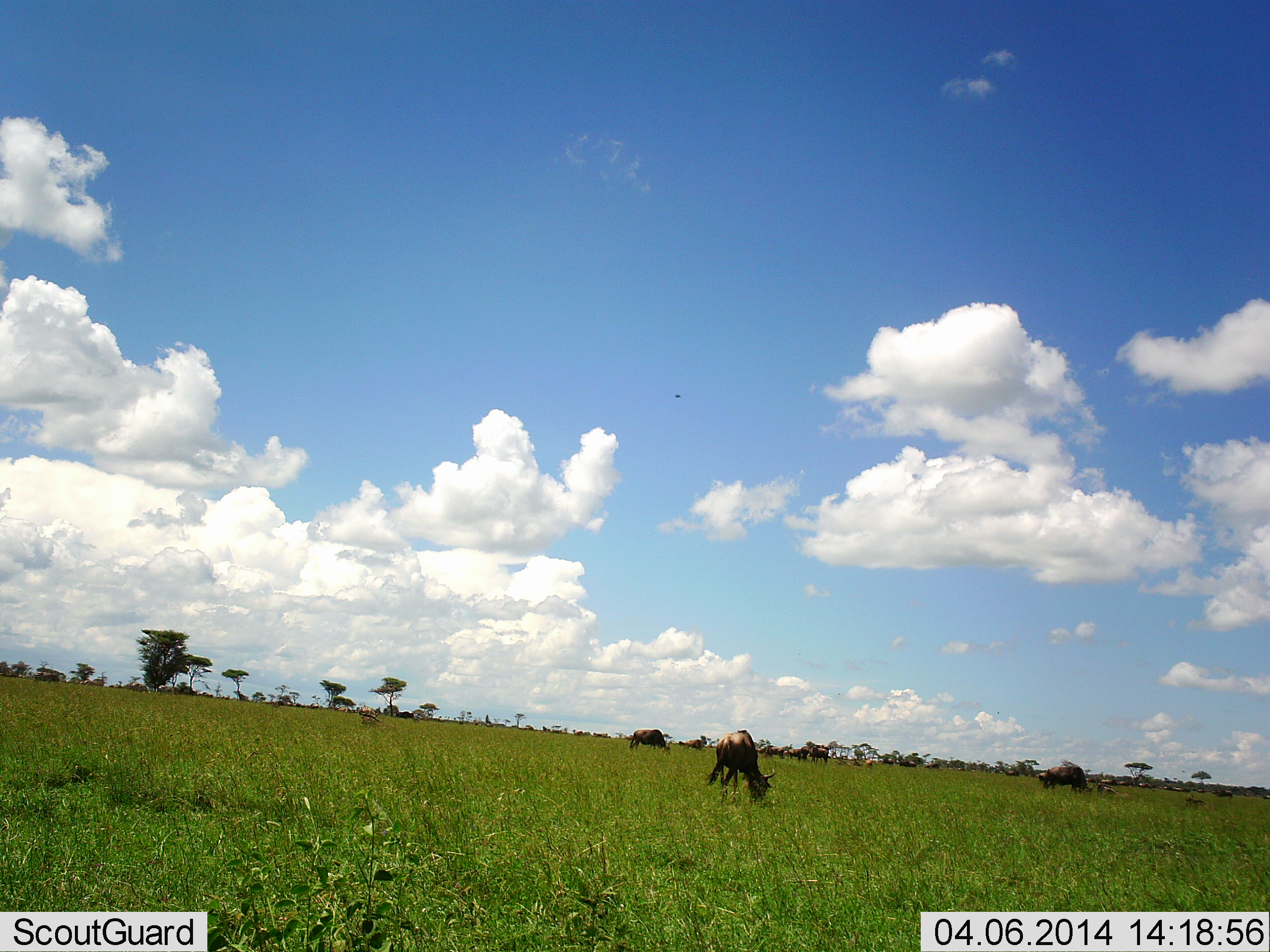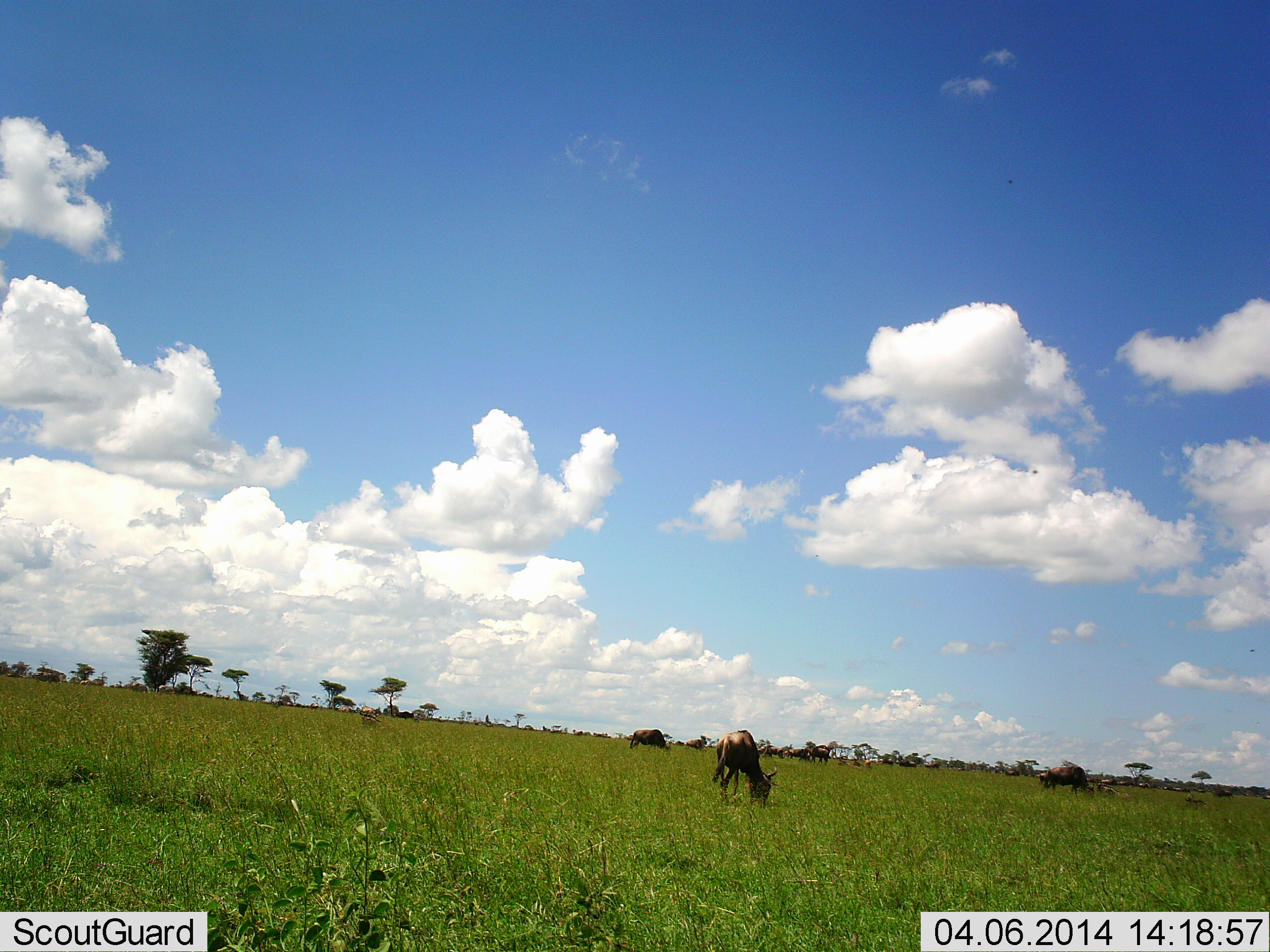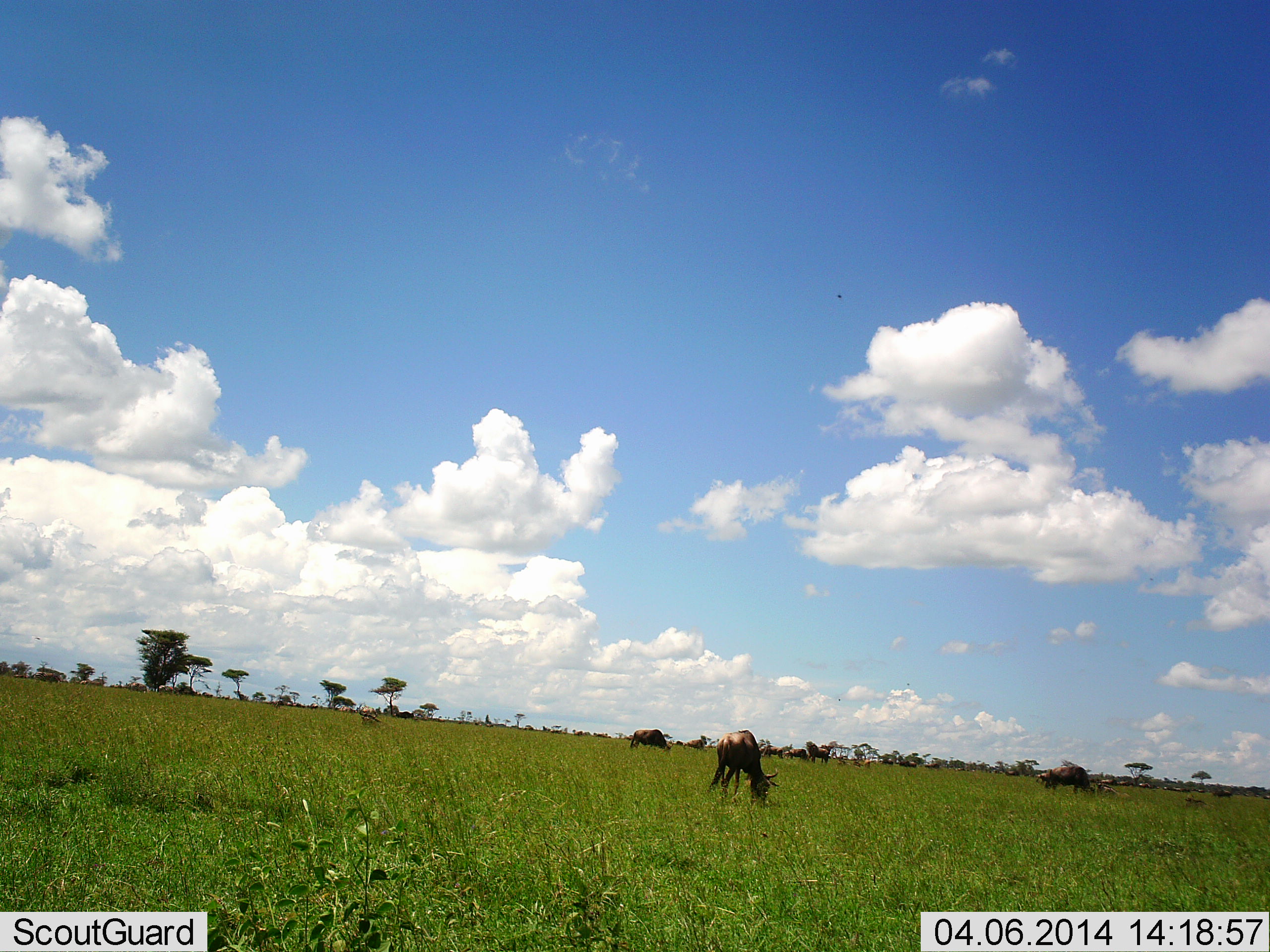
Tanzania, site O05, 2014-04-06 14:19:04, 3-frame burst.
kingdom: Animalia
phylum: Chordata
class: Mammalia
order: Artiodactyla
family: Bovidae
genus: Connochaetes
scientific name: Connochaetes taurinus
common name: blue wildebeest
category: wildebeest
Wildebeest (blue wildebeest) (Connochaetes taurinus), count 11-50. Behavior (volunteer vote fractions): standing 33%, resting 0%, moving 0%, interacting 0%. Young present (vote fraction): 0%. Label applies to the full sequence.